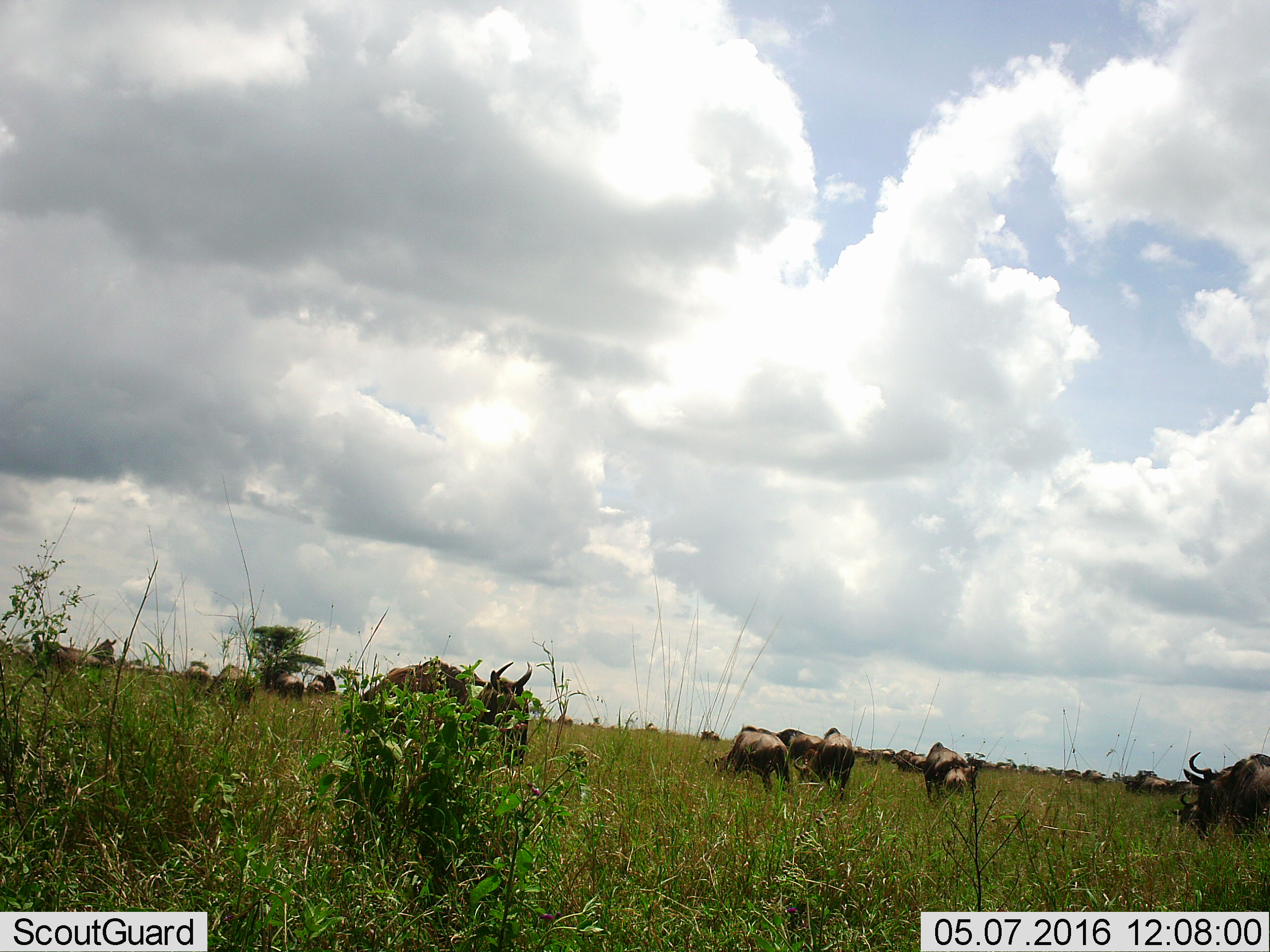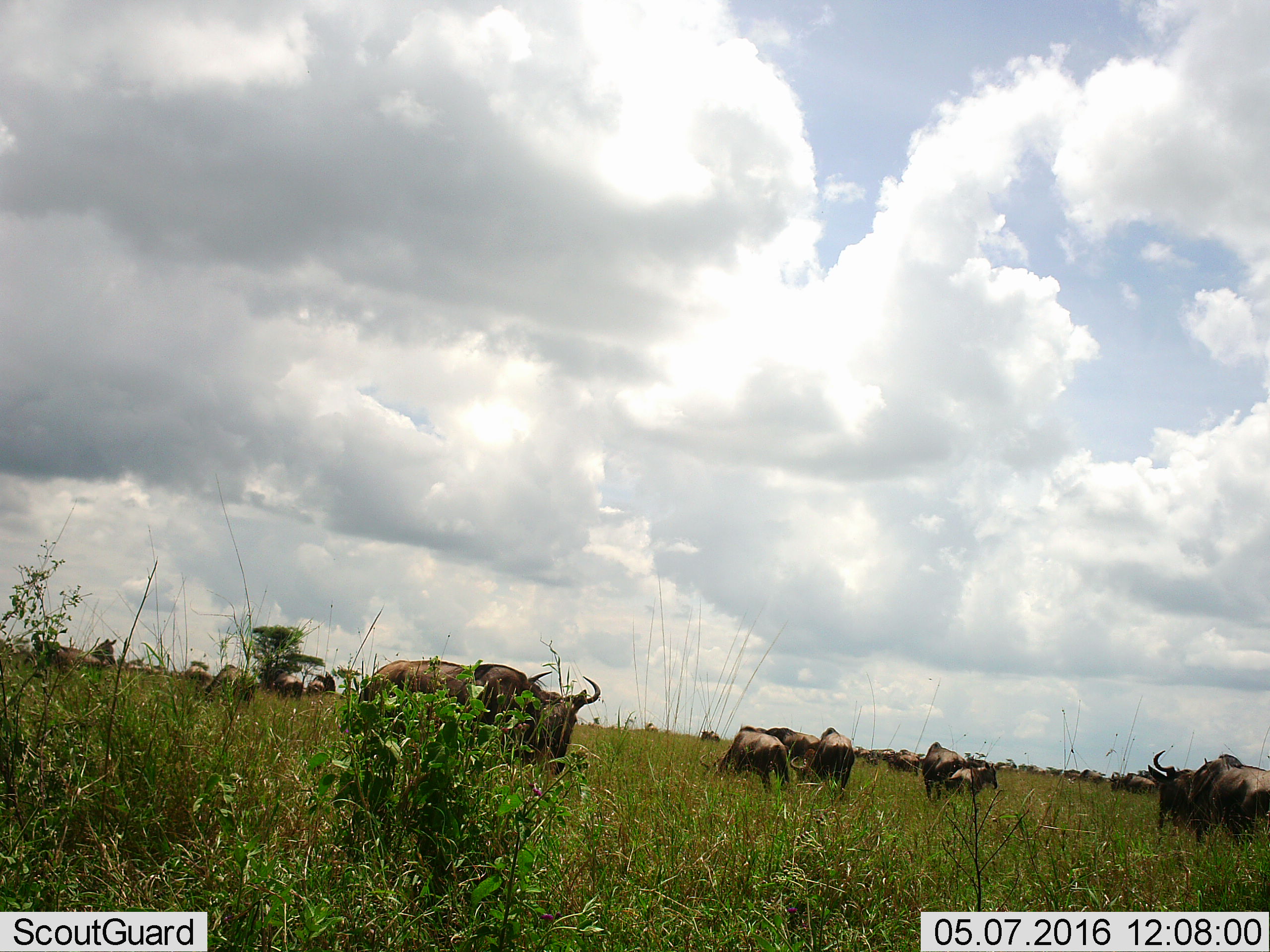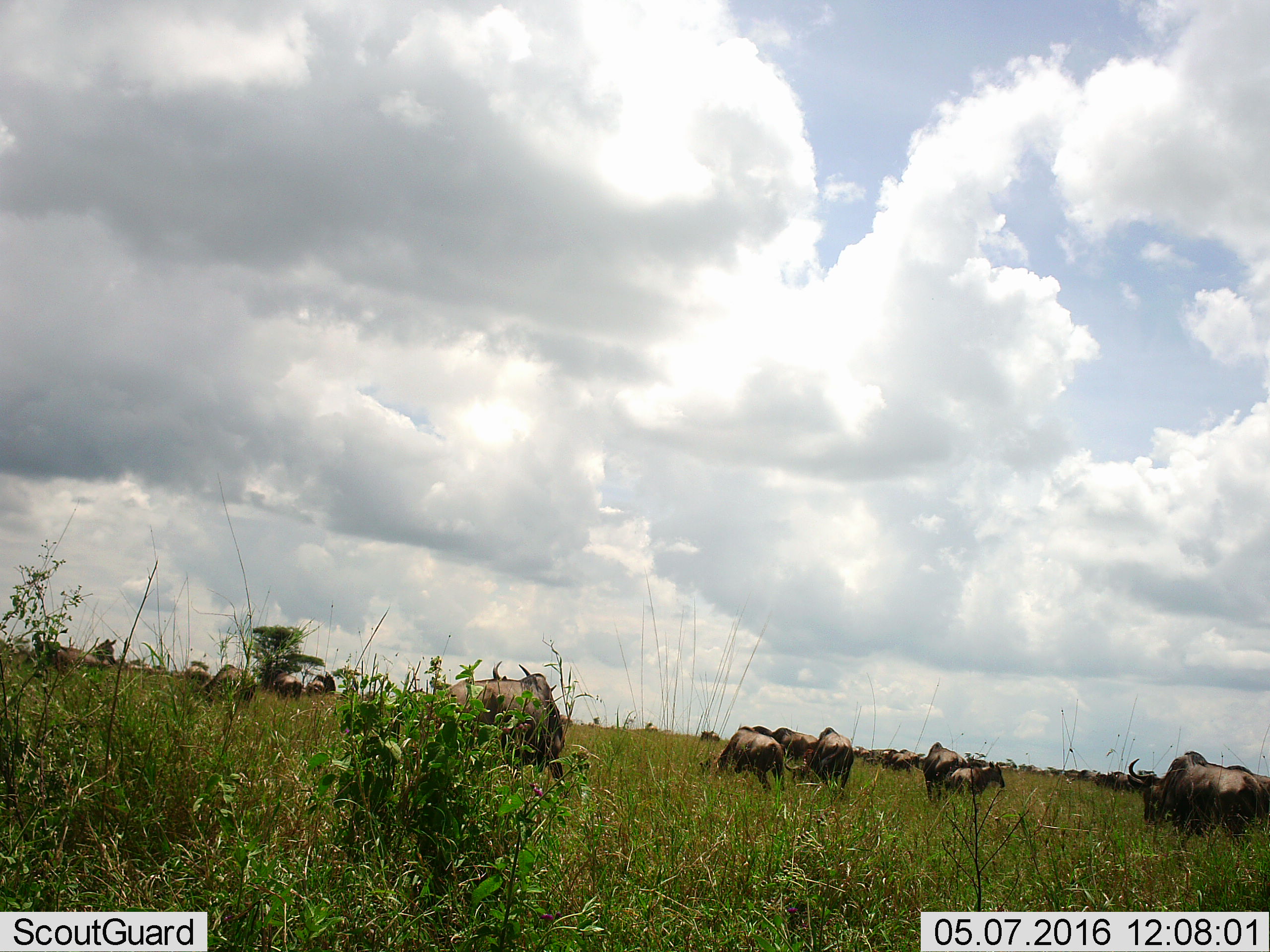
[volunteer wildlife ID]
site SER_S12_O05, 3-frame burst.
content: unidentified animal